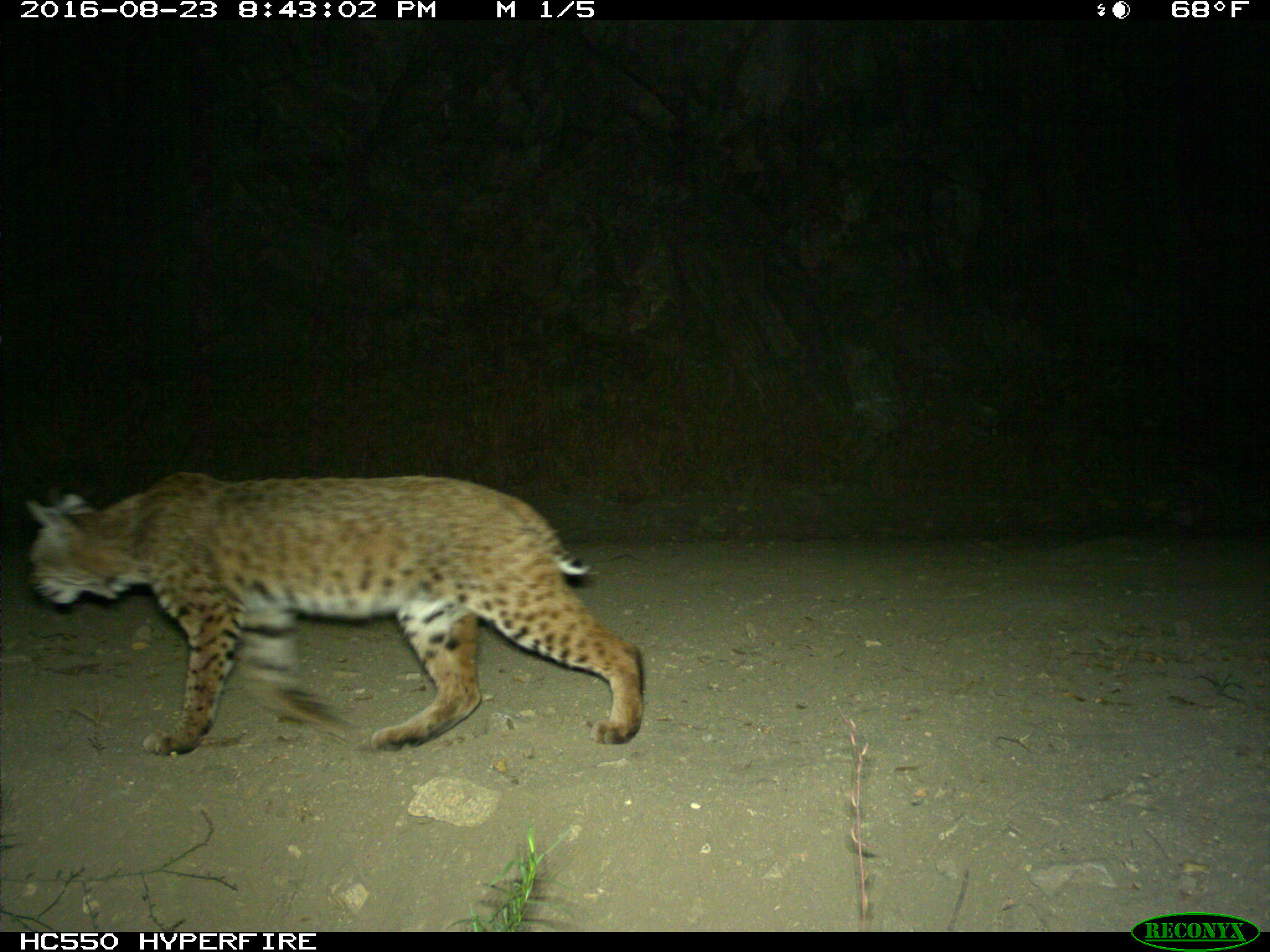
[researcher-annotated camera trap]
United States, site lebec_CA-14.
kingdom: Animalia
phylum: Chordata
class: Mammalia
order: Carnivora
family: Felidae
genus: Lynx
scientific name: Lynx rufus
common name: bobcat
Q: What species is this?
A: Lynx rufus (bobcat).